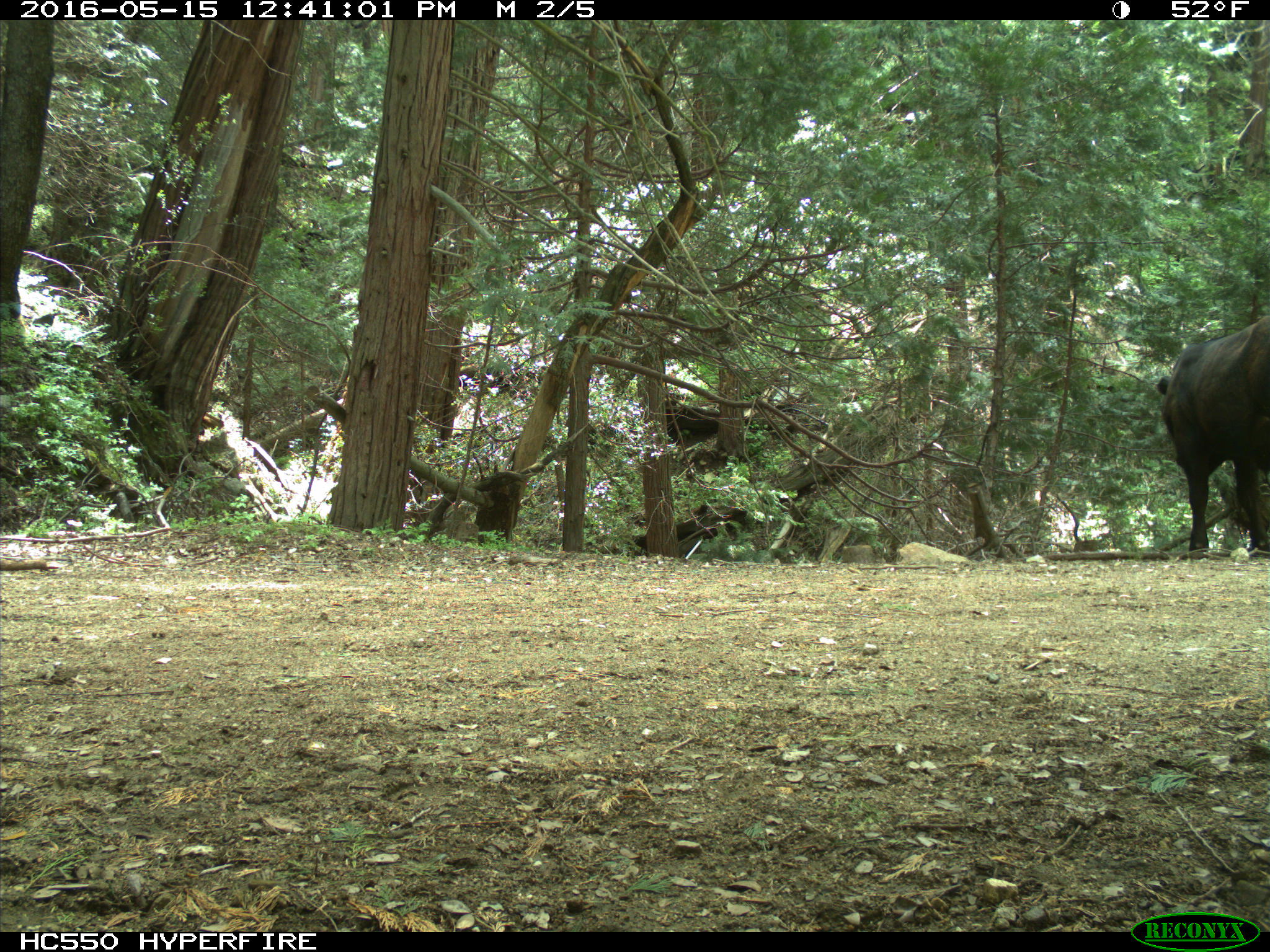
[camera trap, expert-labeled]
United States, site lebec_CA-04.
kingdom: Animalia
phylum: Chordata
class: Mammalia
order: Artiodactyla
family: Bovidae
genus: Bos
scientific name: Bos taurus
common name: domestic cow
Bos taurus (domestic cow).